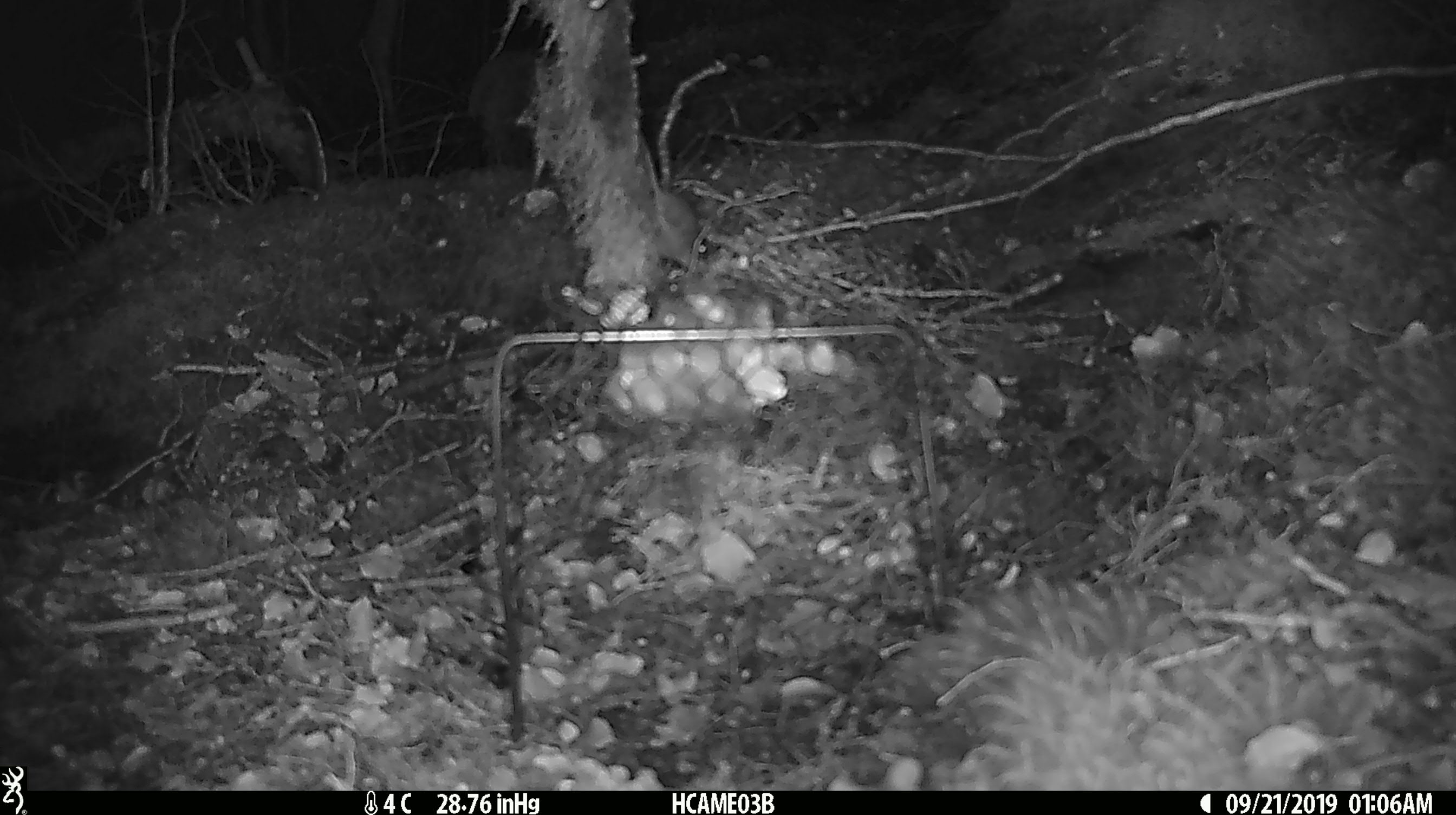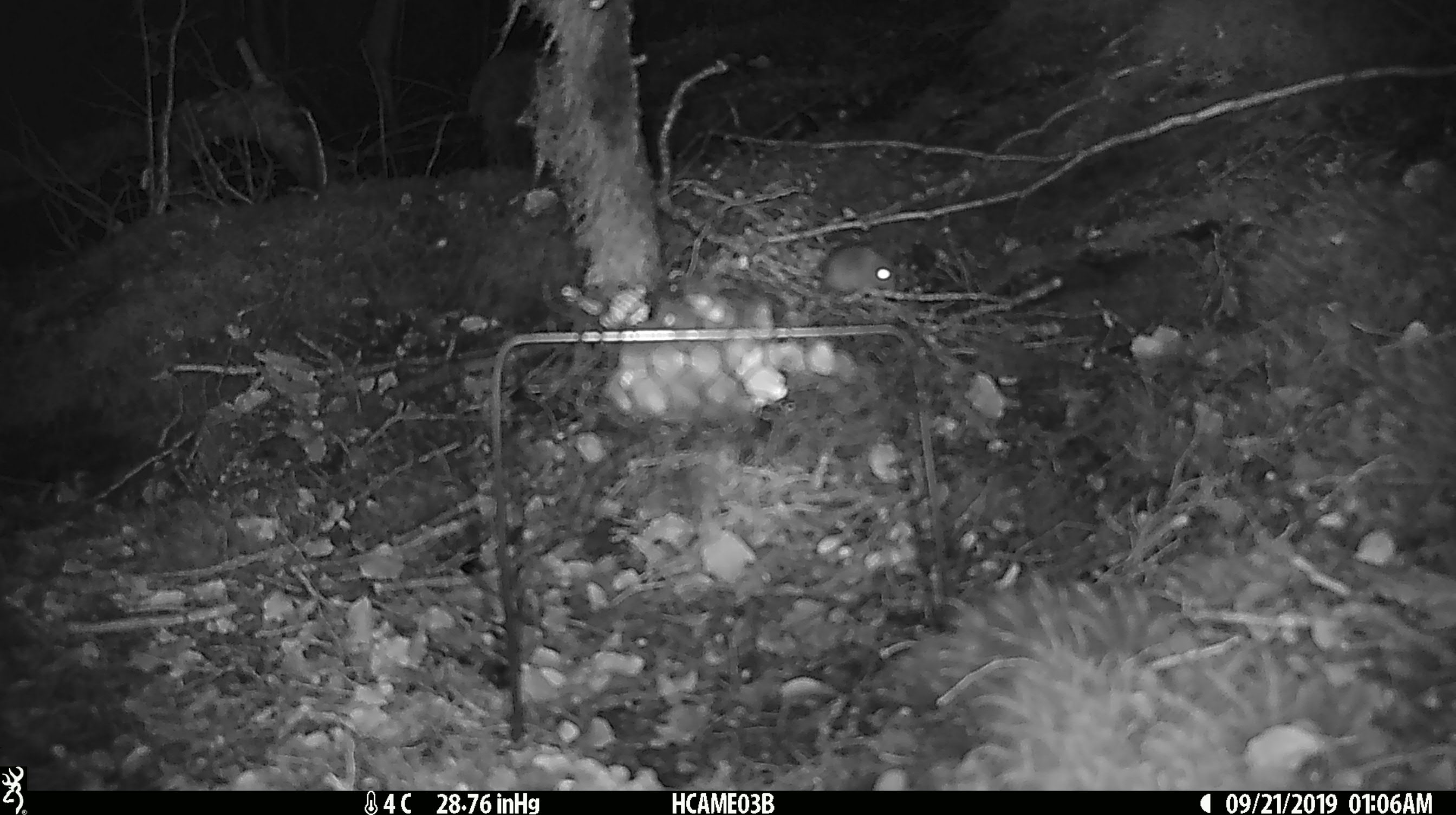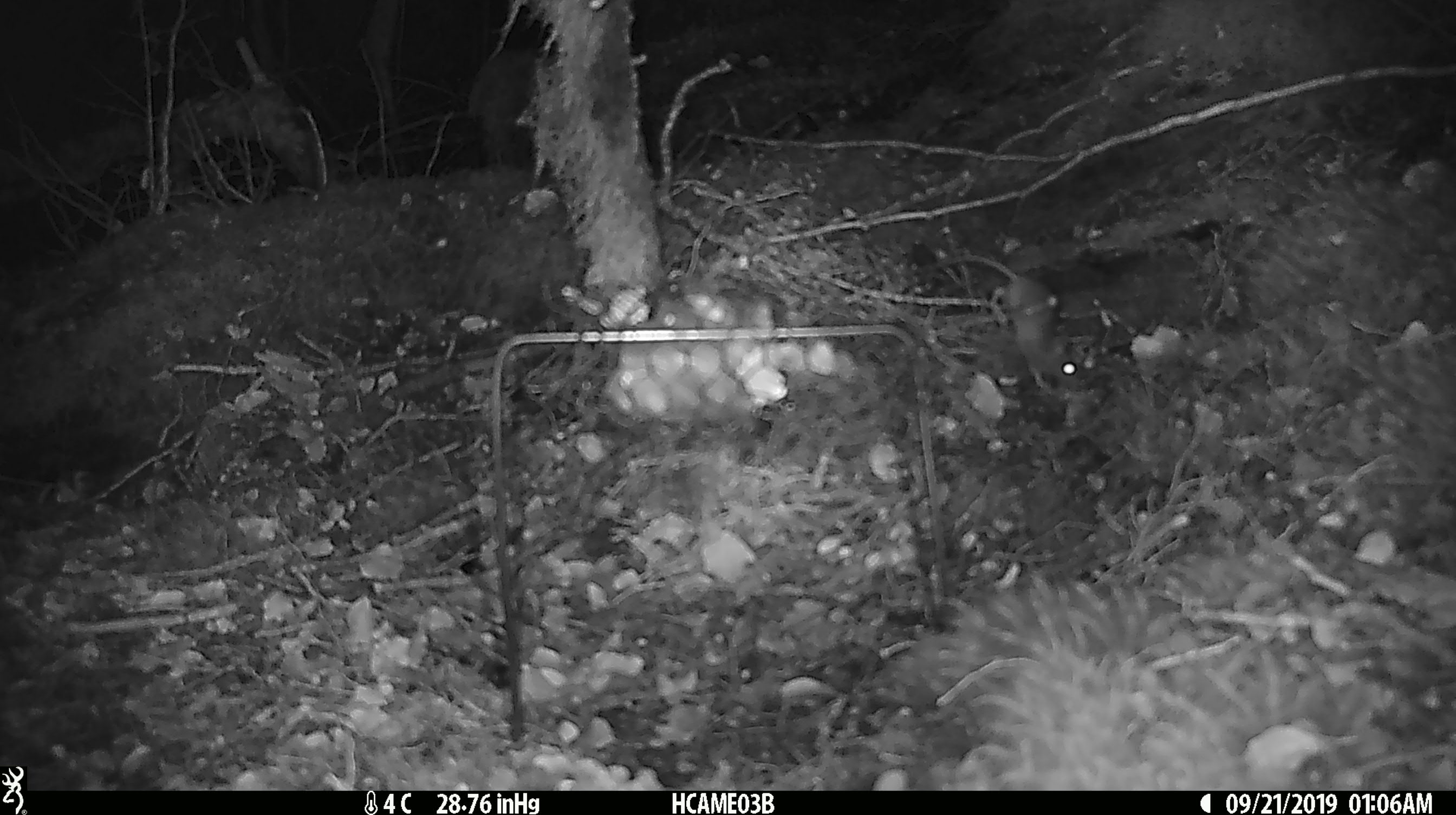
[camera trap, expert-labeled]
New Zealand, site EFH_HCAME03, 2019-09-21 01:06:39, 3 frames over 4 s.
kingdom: Animalia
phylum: Chordata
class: Mammalia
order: Rodentia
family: Muridae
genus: Mus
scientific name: Mus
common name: mouse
Mouse (Mus).